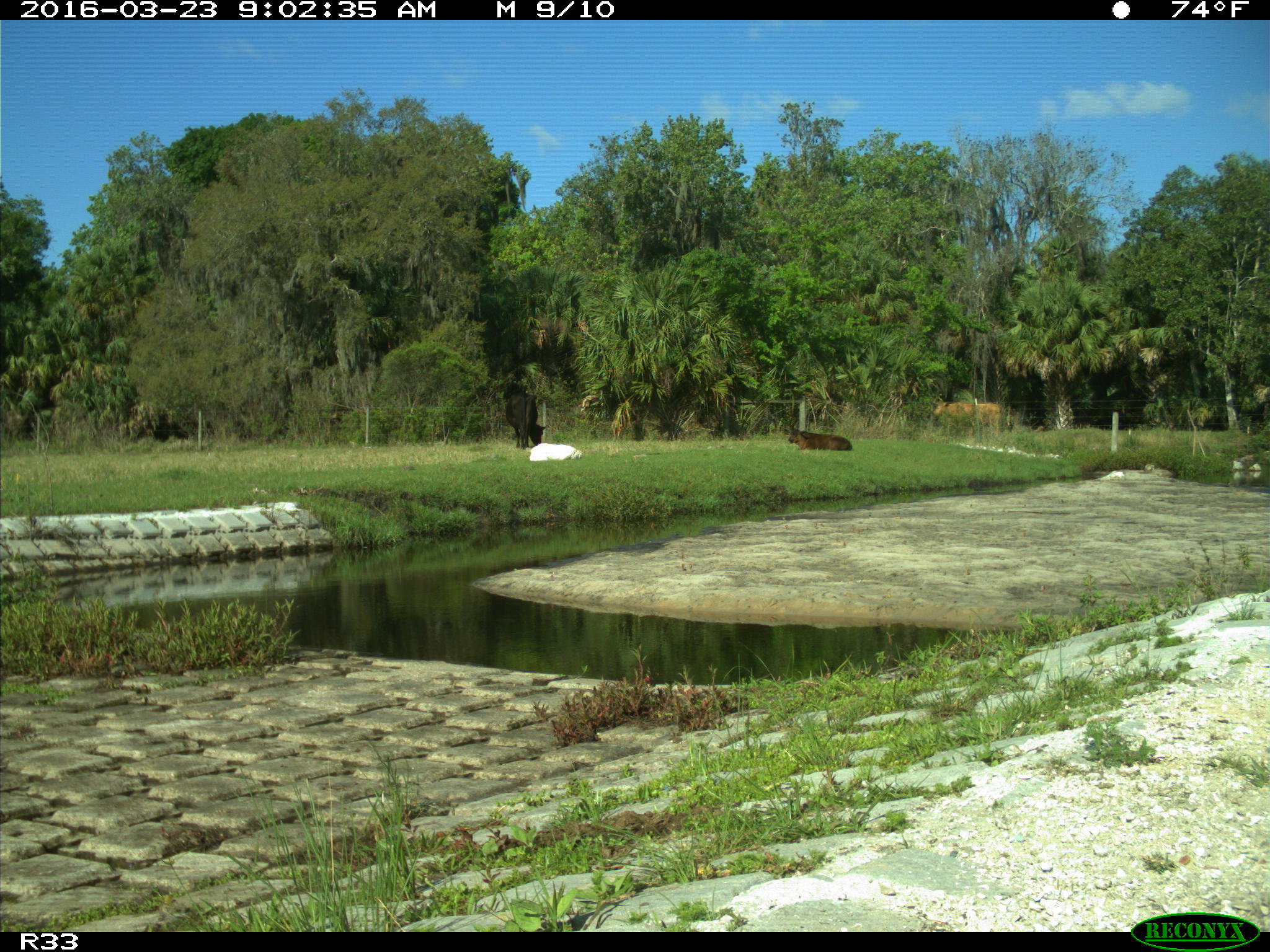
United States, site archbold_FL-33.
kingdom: Animalia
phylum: Chordata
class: Mammalia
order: Artiodactyla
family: Bovidae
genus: Bos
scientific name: Bos taurus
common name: domestic cow